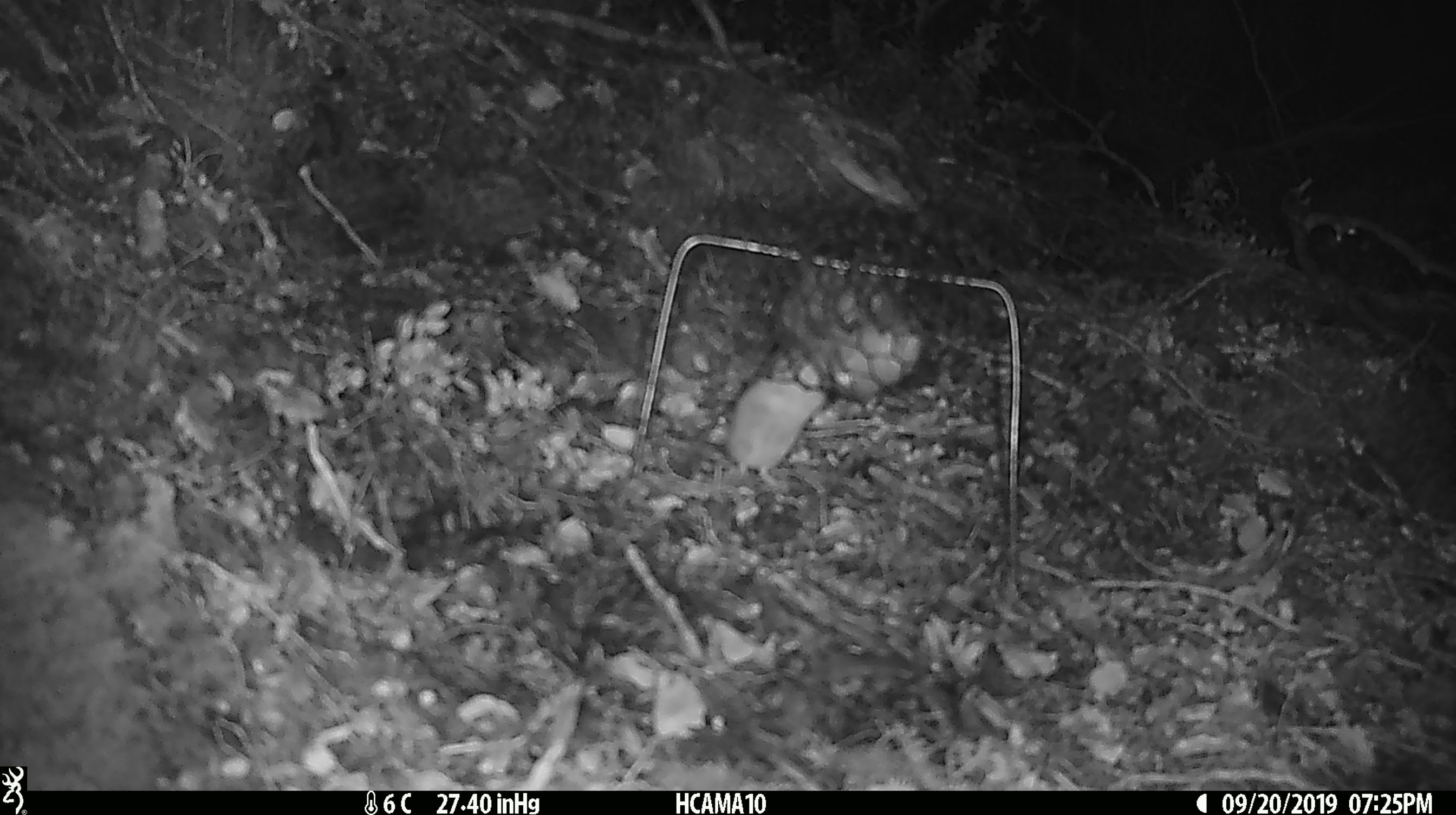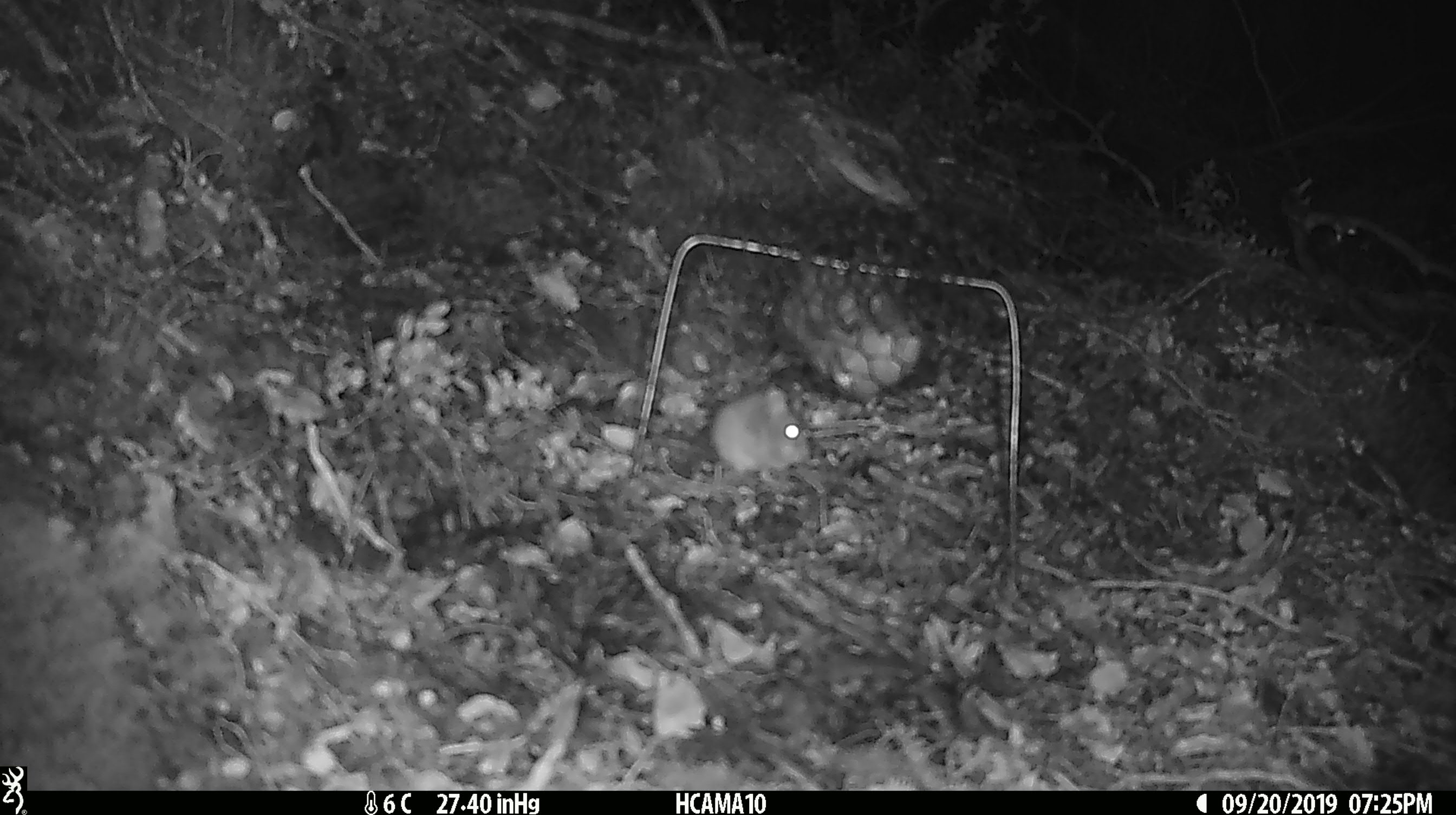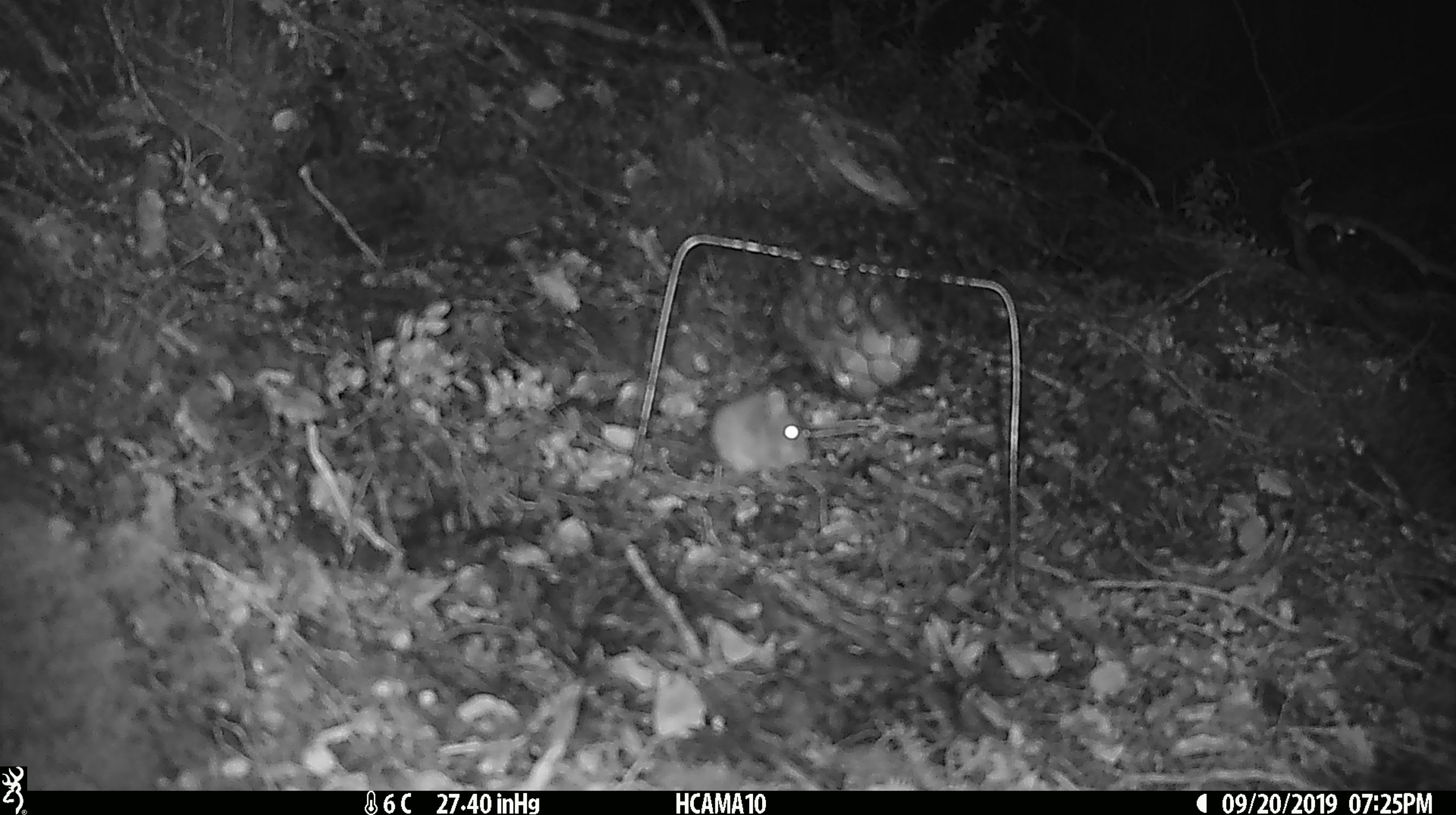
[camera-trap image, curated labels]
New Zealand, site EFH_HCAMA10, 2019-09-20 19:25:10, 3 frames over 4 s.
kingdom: Animalia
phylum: Chordata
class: Mammalia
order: Rodentia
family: Muridae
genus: Mus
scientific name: Mus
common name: mouse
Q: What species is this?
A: Mouse (Mus).